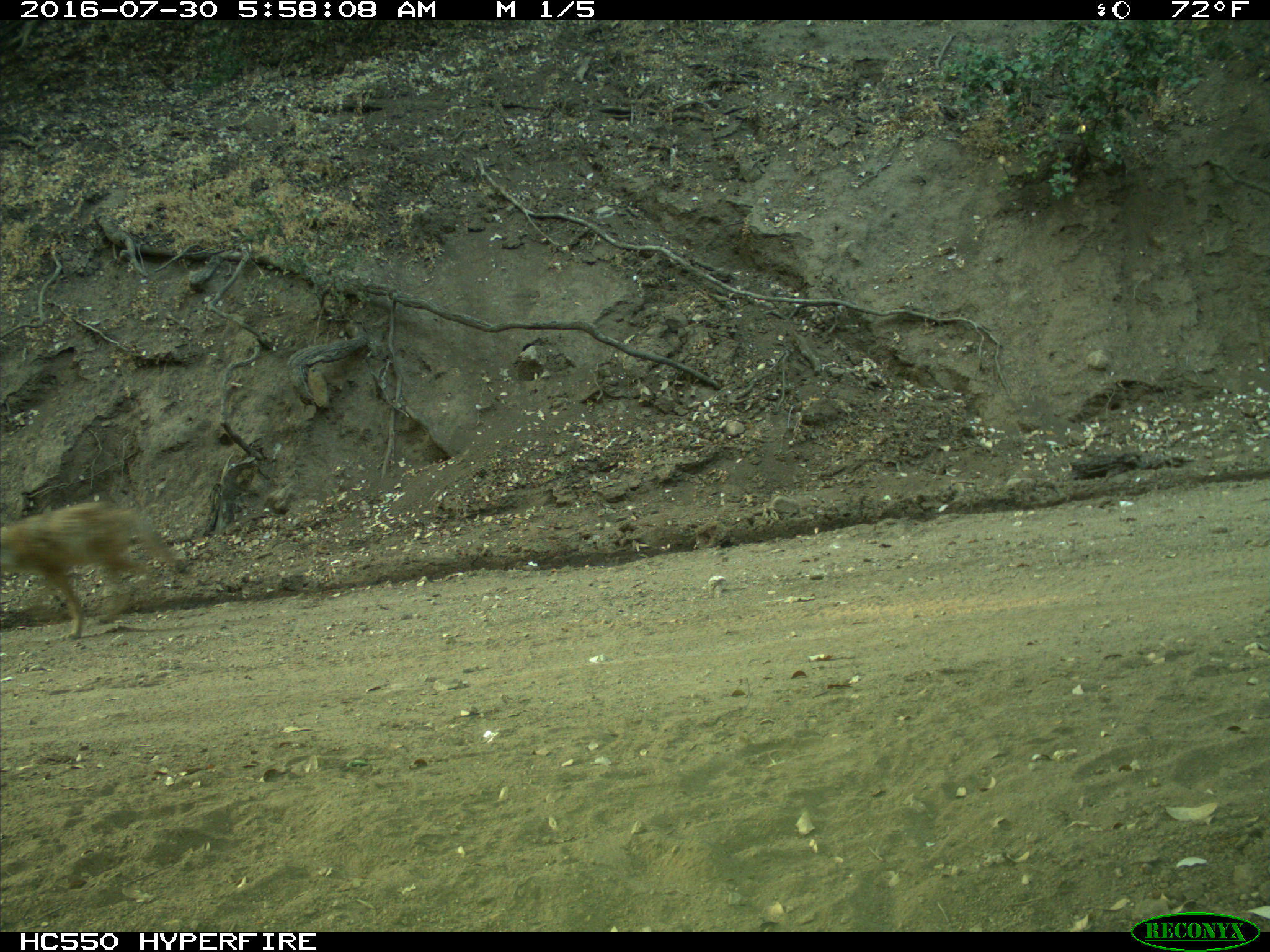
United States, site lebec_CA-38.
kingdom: Animalia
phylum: Chordata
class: Mammalia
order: Carnivora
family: Canidae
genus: Canis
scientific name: Canis latrans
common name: coyote